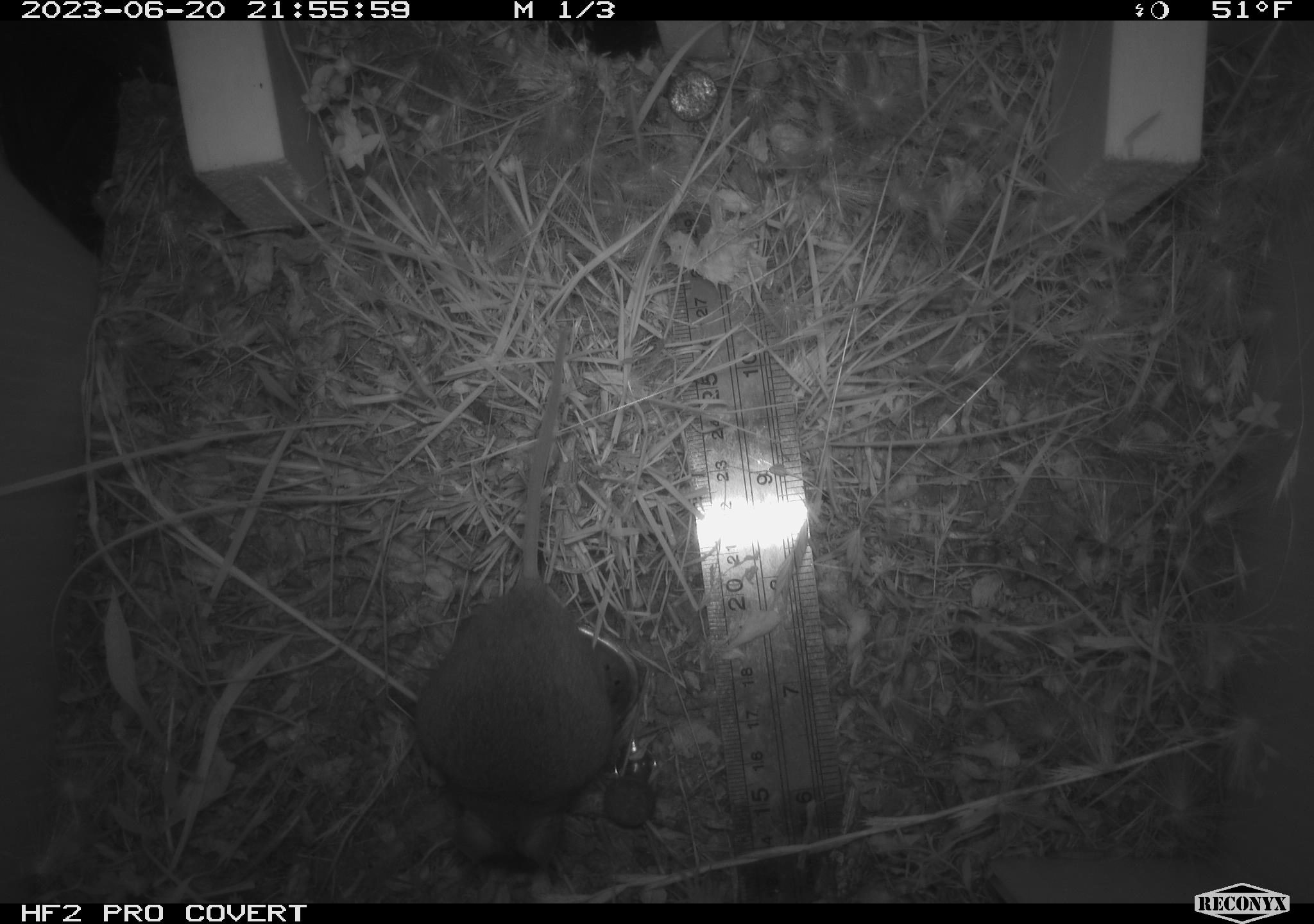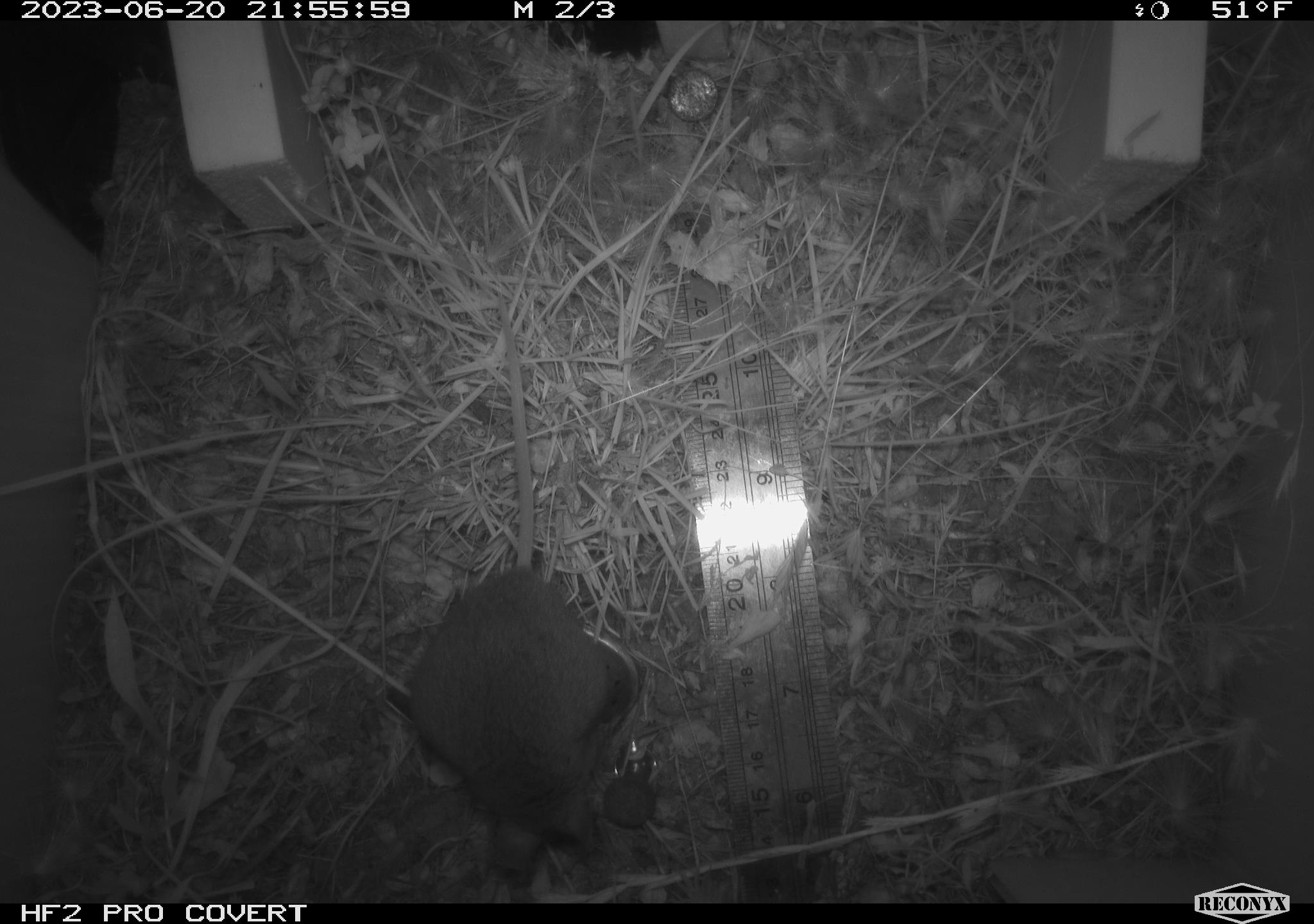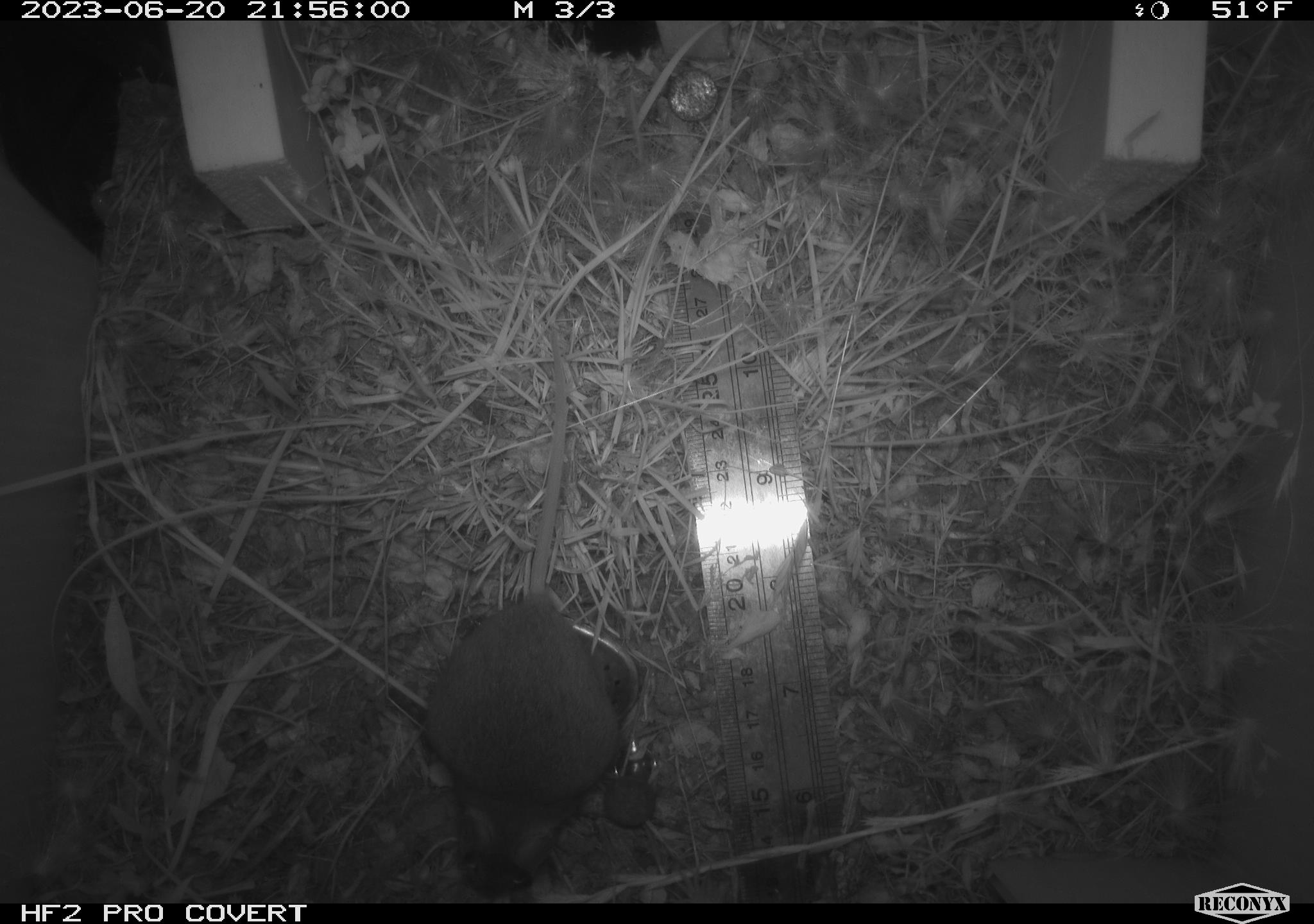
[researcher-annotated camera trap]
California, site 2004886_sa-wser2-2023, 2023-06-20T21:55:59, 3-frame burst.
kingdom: Animalia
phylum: Chordata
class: Mammalia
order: Rodentia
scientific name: Rodentia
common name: mouse species